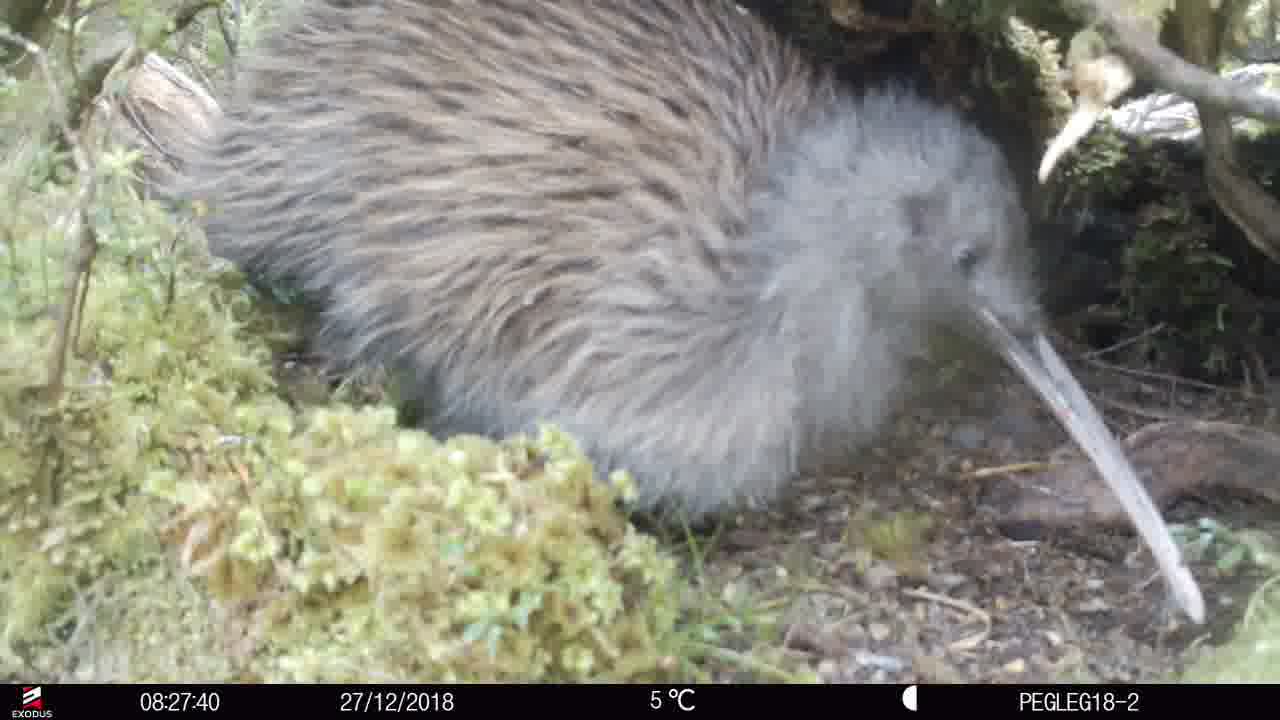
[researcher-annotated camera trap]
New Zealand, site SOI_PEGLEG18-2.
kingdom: Animalia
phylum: Chordata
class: Aves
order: Apterygiformes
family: Apterygidae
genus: Apteryx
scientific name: Apteryx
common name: kiwi